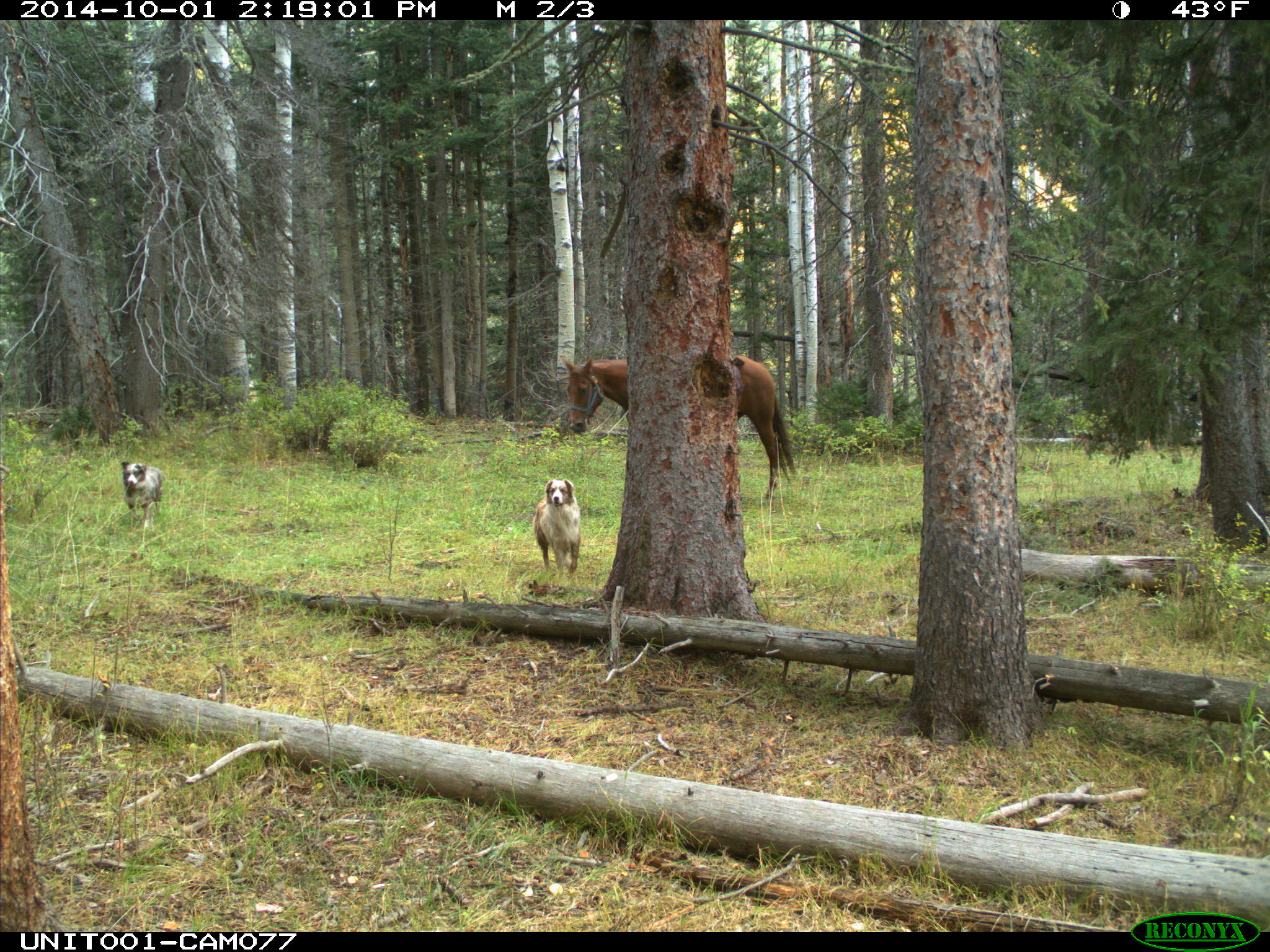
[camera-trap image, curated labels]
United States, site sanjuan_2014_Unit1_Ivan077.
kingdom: Animalia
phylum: Chordata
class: Mammalia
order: Carnivora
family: Canidae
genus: Canis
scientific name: Canis familiaris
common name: domestic dog